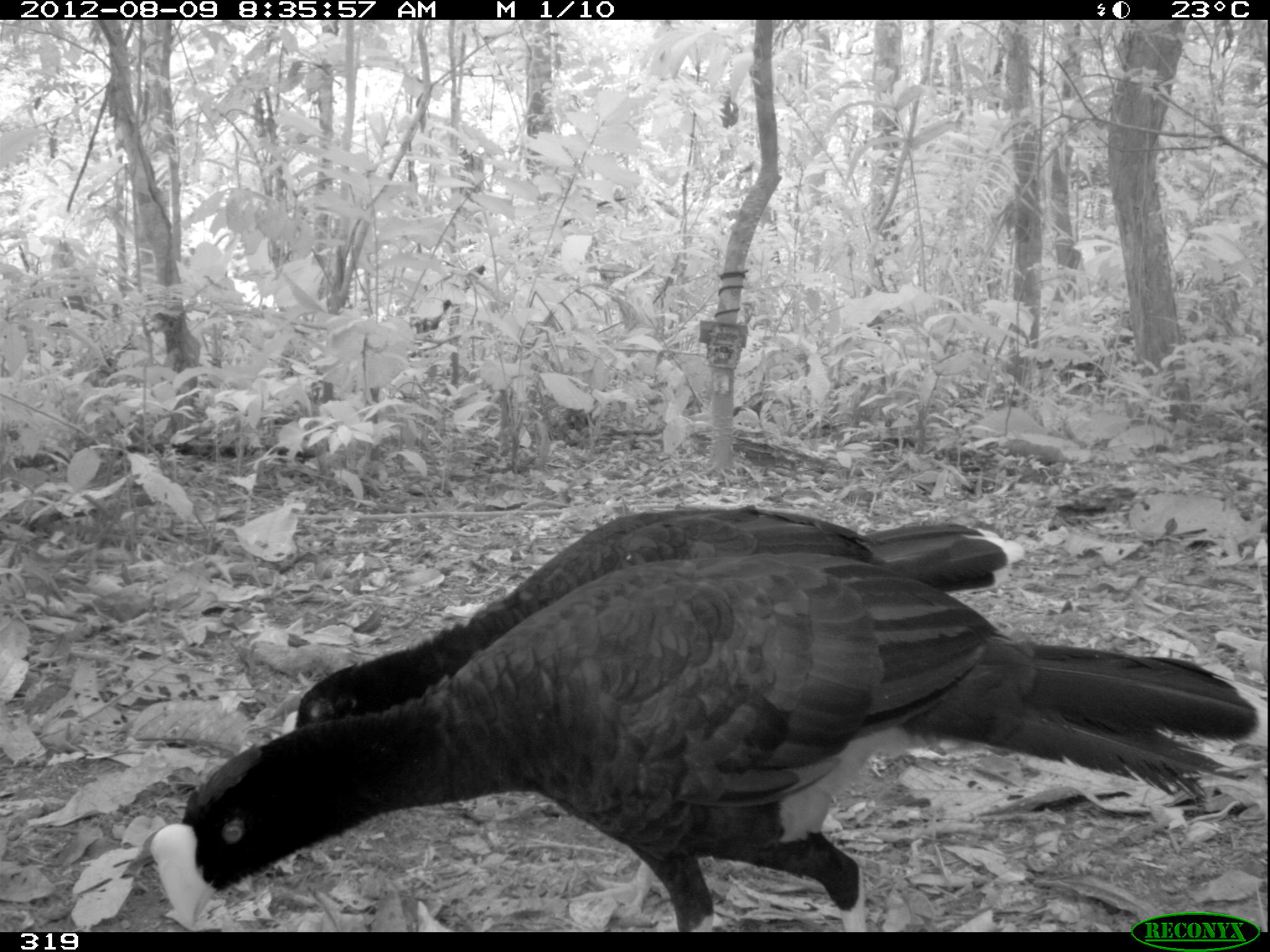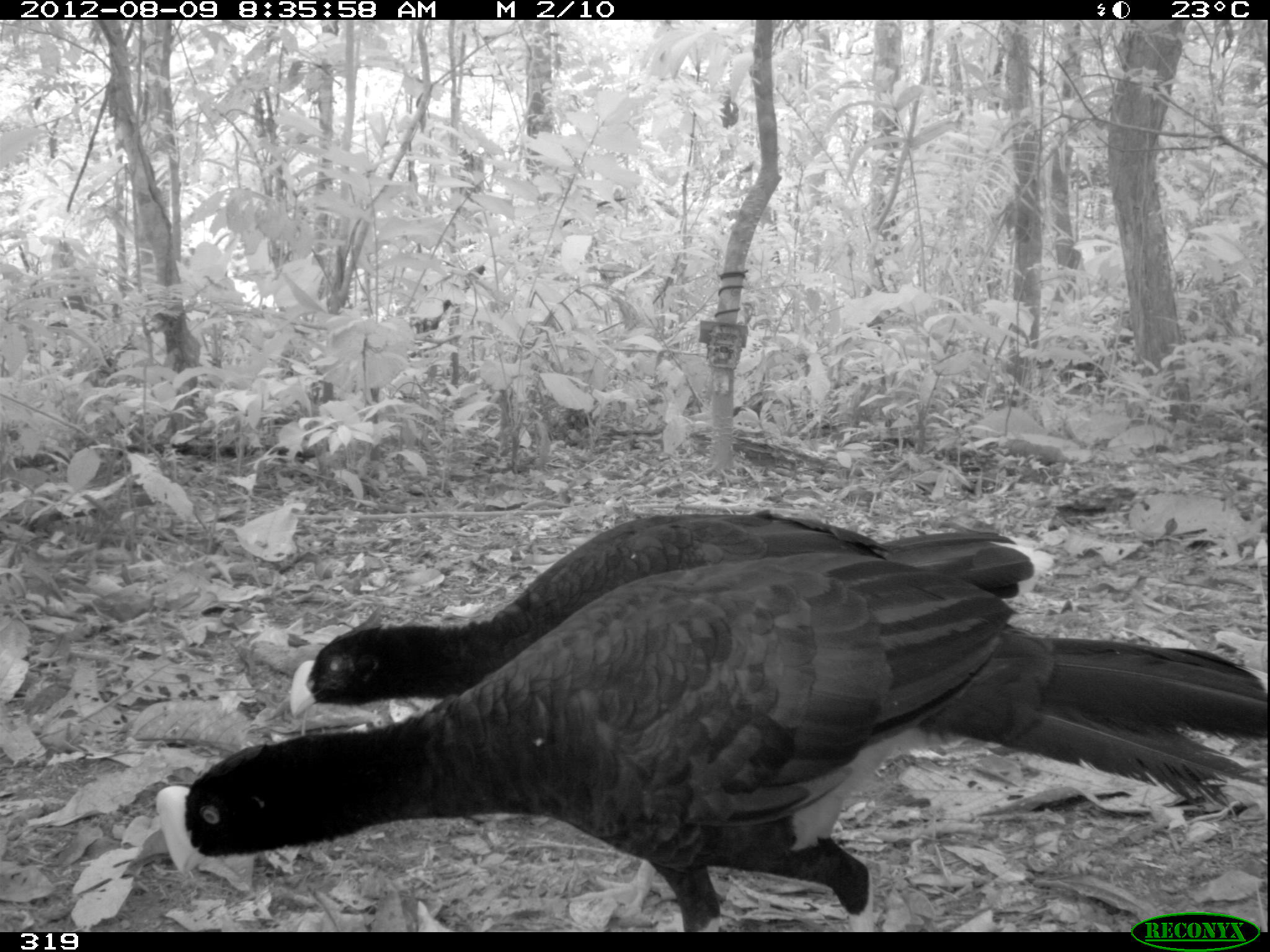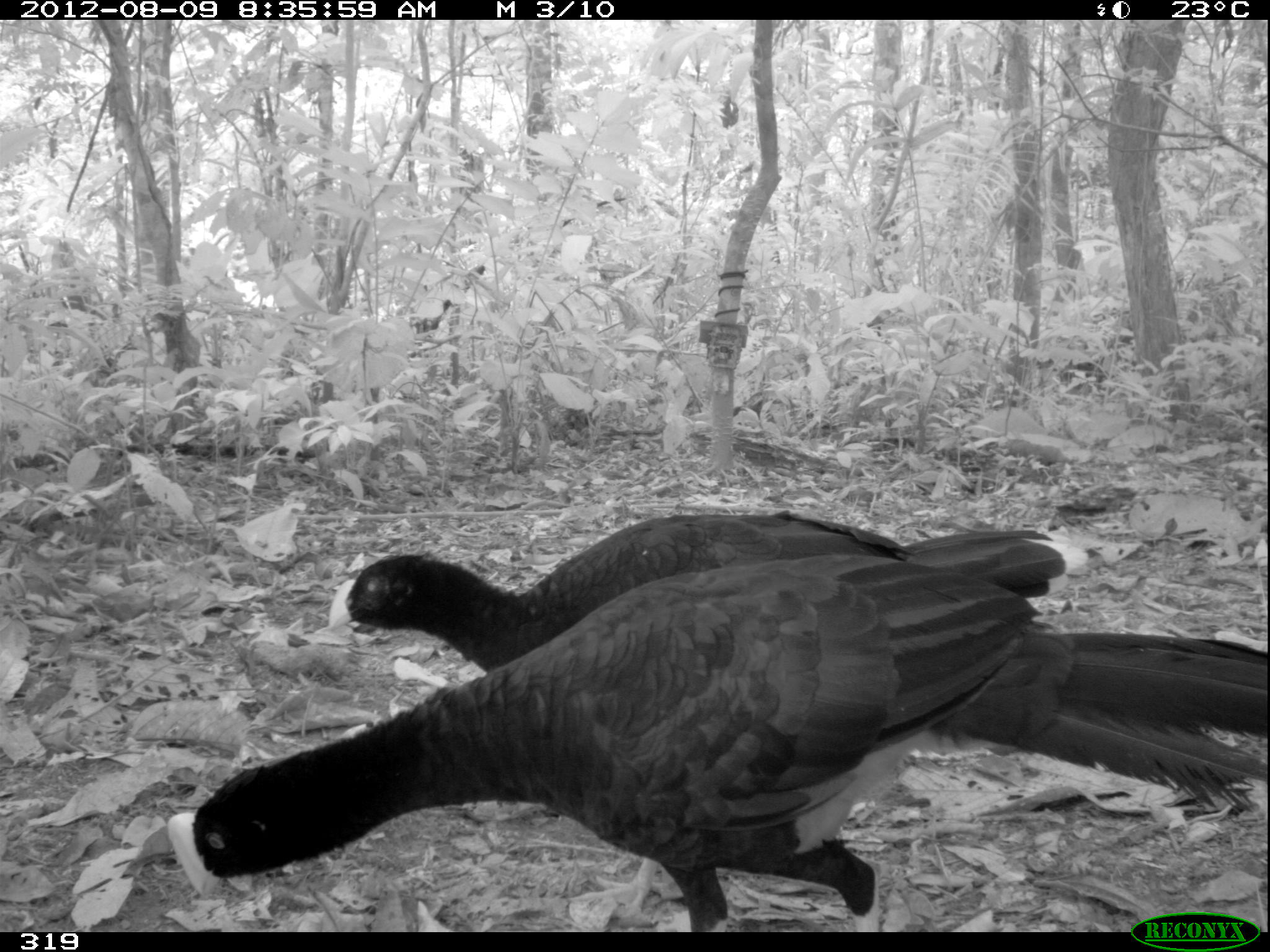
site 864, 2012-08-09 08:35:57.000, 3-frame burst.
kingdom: Animalia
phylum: Chordata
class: Aves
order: Galliformes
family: Cracidae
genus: Mitu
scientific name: Mitu tuberosum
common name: razor-billed curassow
Mitu tuberosum (razor-billed curassow).